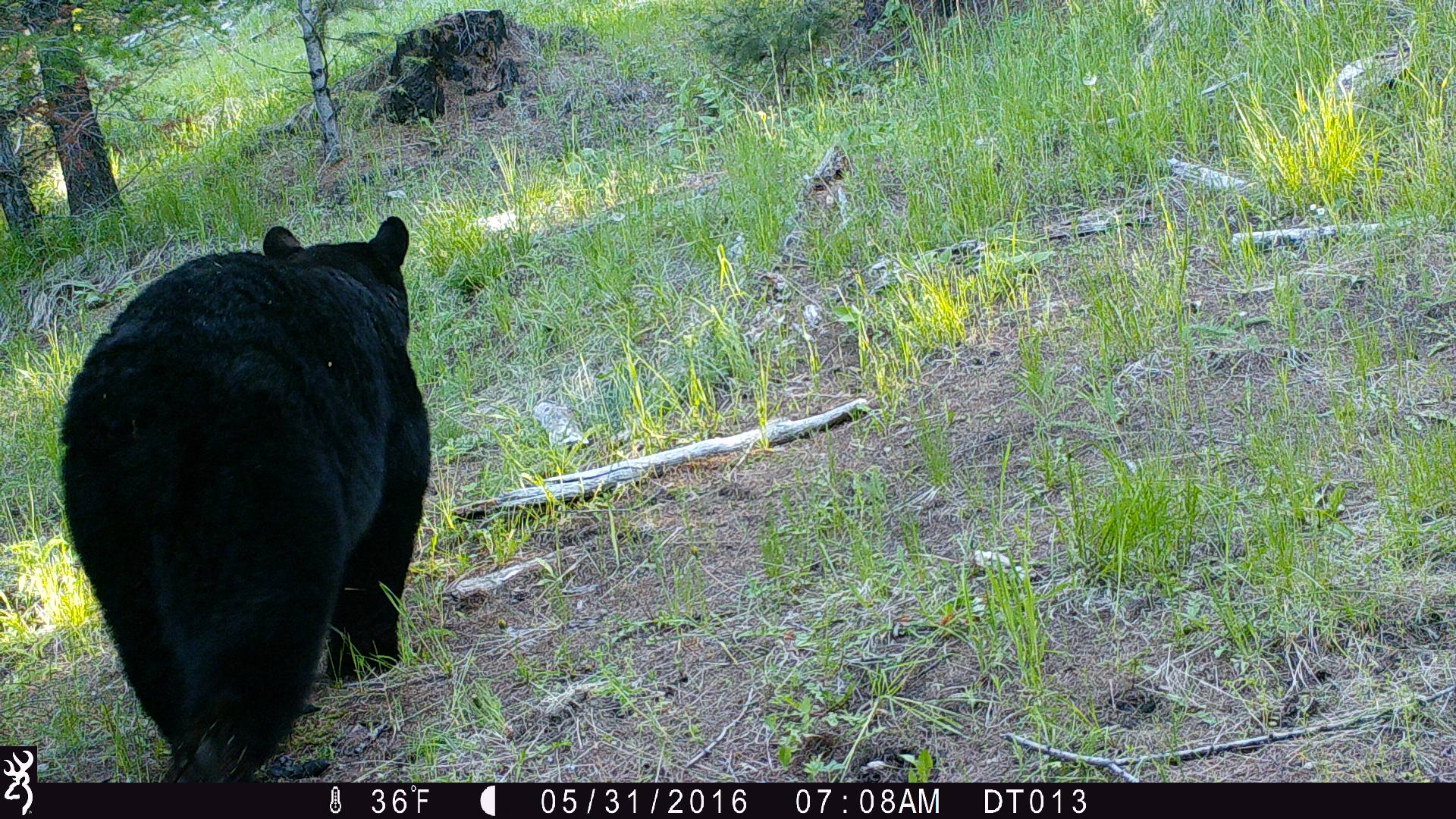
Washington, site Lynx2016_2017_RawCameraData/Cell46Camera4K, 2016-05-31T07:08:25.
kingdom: Animalia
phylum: Chordata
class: Mammalia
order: Carnivora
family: Ursidae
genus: Ursus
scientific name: Ursus americanus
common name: american black bear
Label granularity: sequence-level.